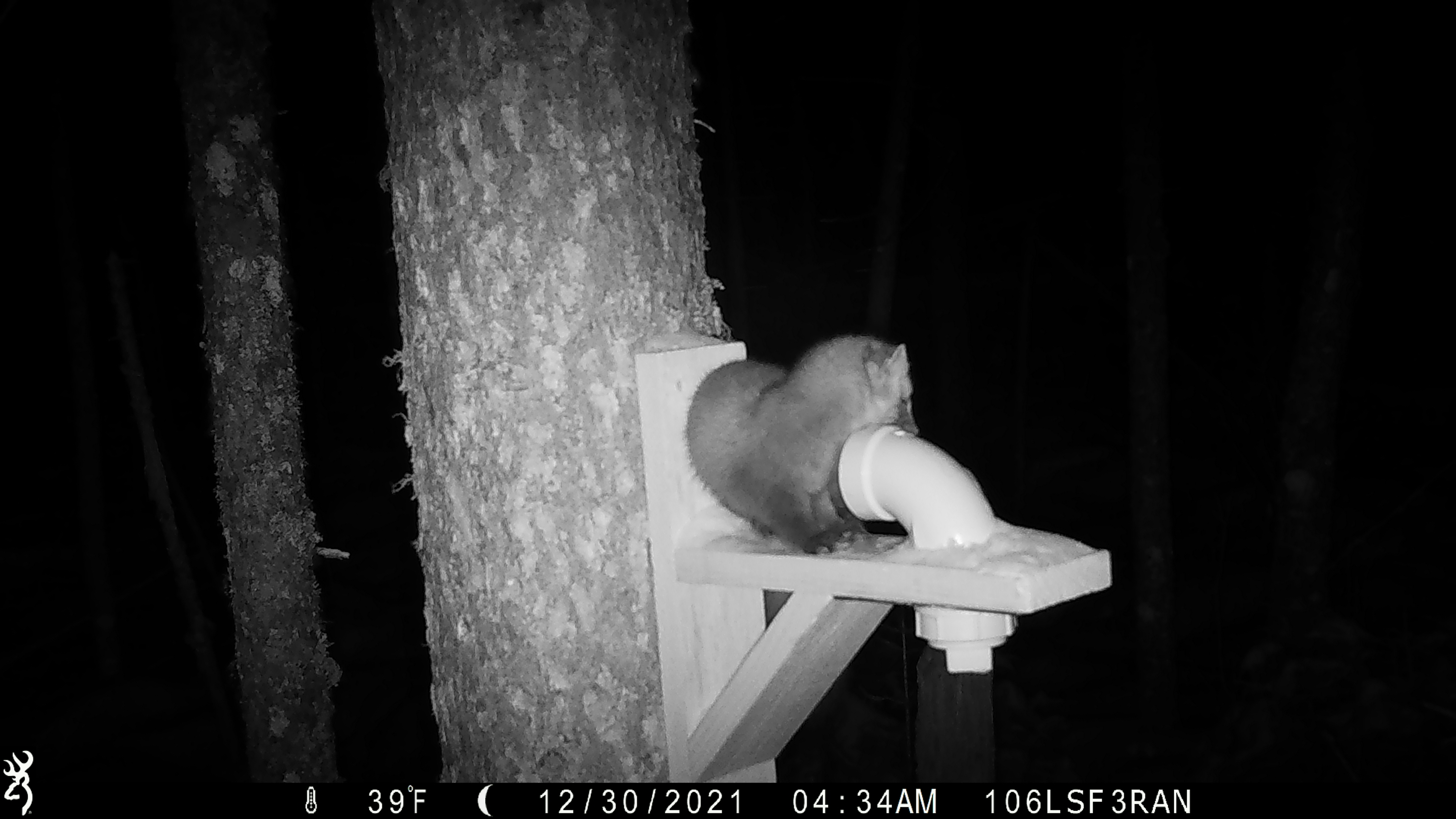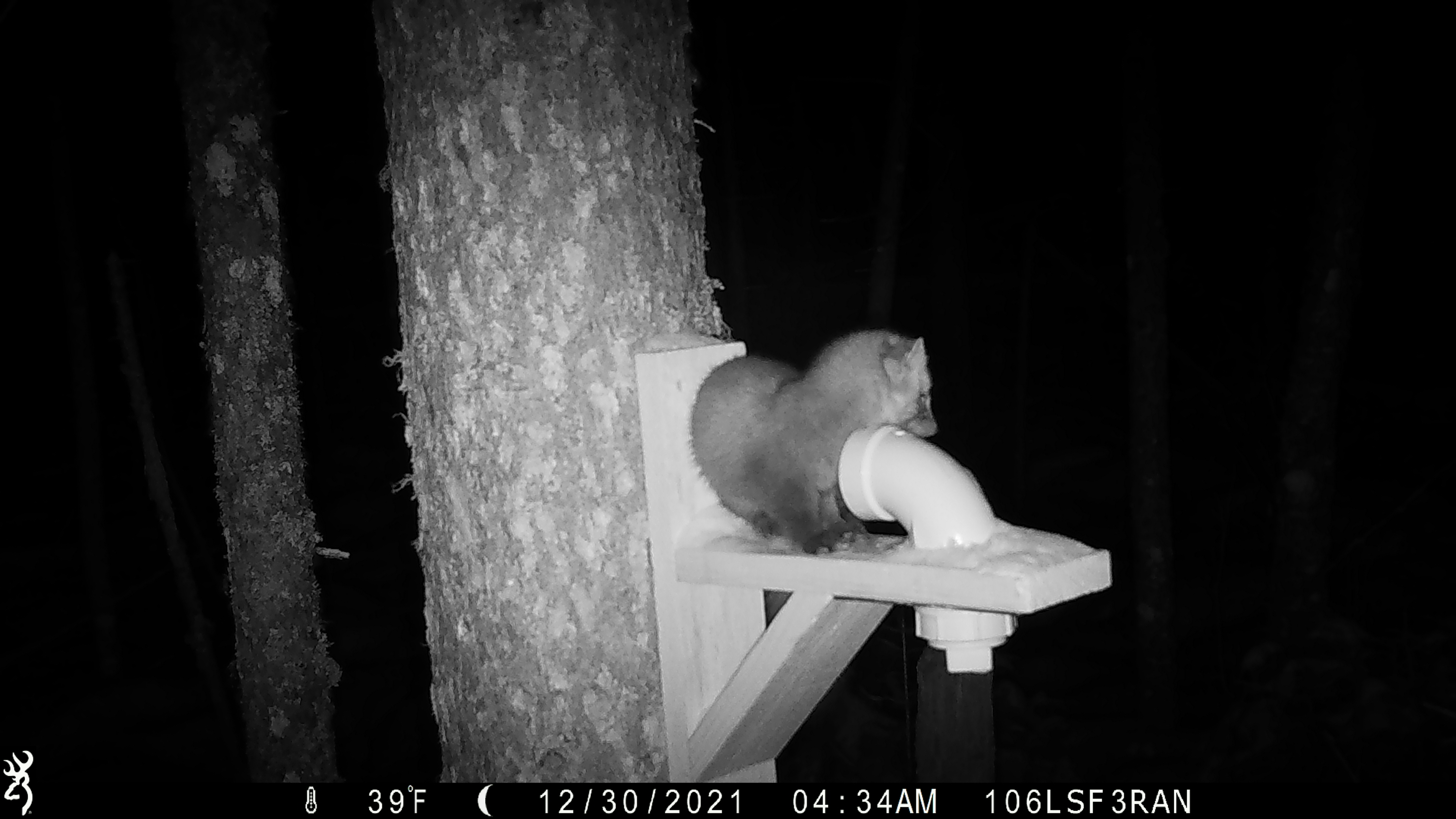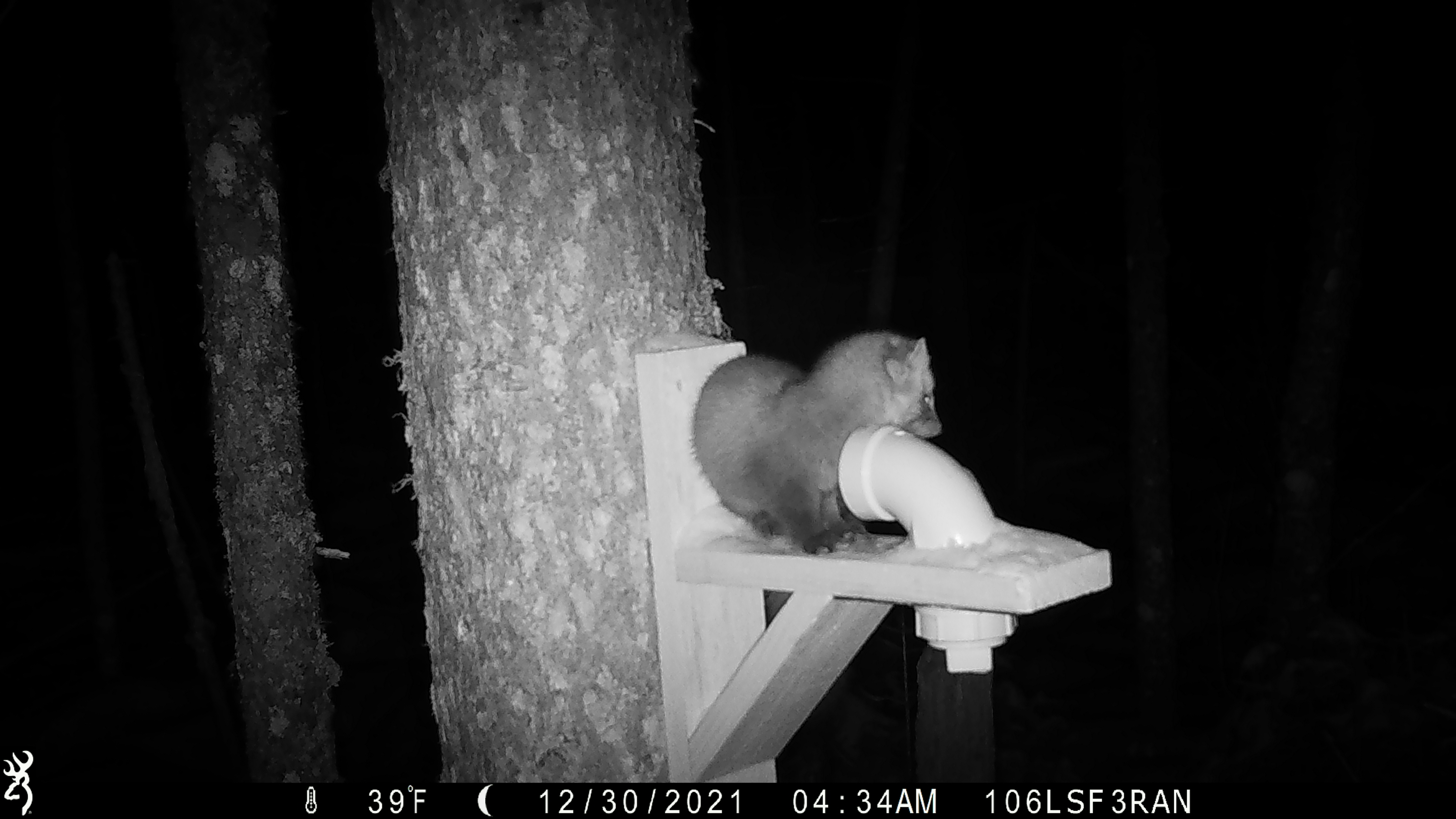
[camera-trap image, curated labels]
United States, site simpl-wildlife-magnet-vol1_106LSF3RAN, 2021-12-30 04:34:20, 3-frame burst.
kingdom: Animalia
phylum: Chordata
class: Mammalia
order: Carnivora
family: Mustelidae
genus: Martes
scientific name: Martes americana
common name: american marten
American marten (Martes americana).